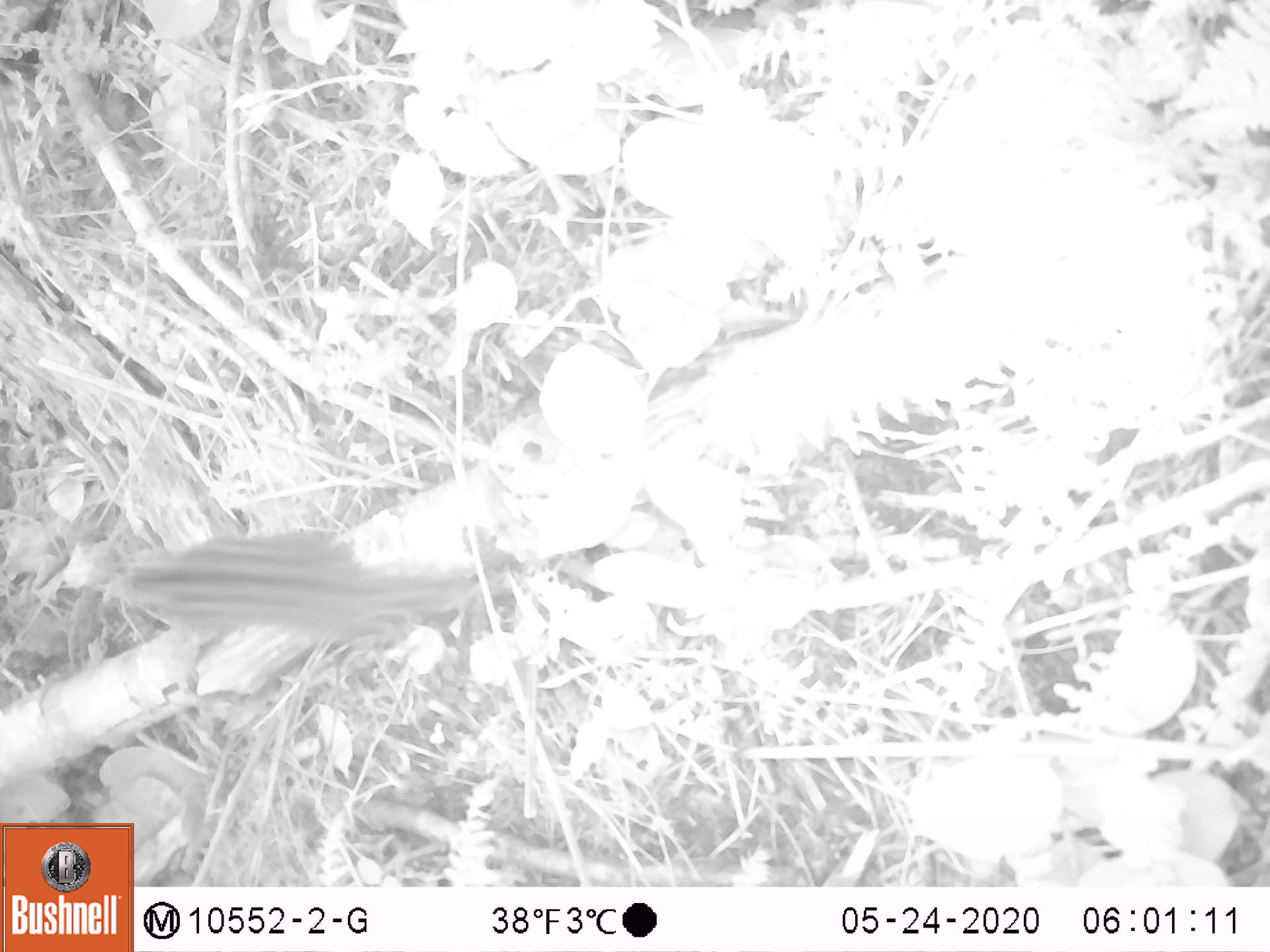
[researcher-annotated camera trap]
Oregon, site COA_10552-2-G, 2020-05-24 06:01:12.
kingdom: Animalia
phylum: Chordata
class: Mammalia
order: Rodentia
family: Sciuridae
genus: Neotamias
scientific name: Neotamias townsendii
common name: townsend's chipmunk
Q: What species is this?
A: Townsend's chipmunk (Neotamias townsendii).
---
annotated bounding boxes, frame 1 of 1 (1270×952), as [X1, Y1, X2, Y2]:
townsend's chipmunk: [97, 510, 483, 655]